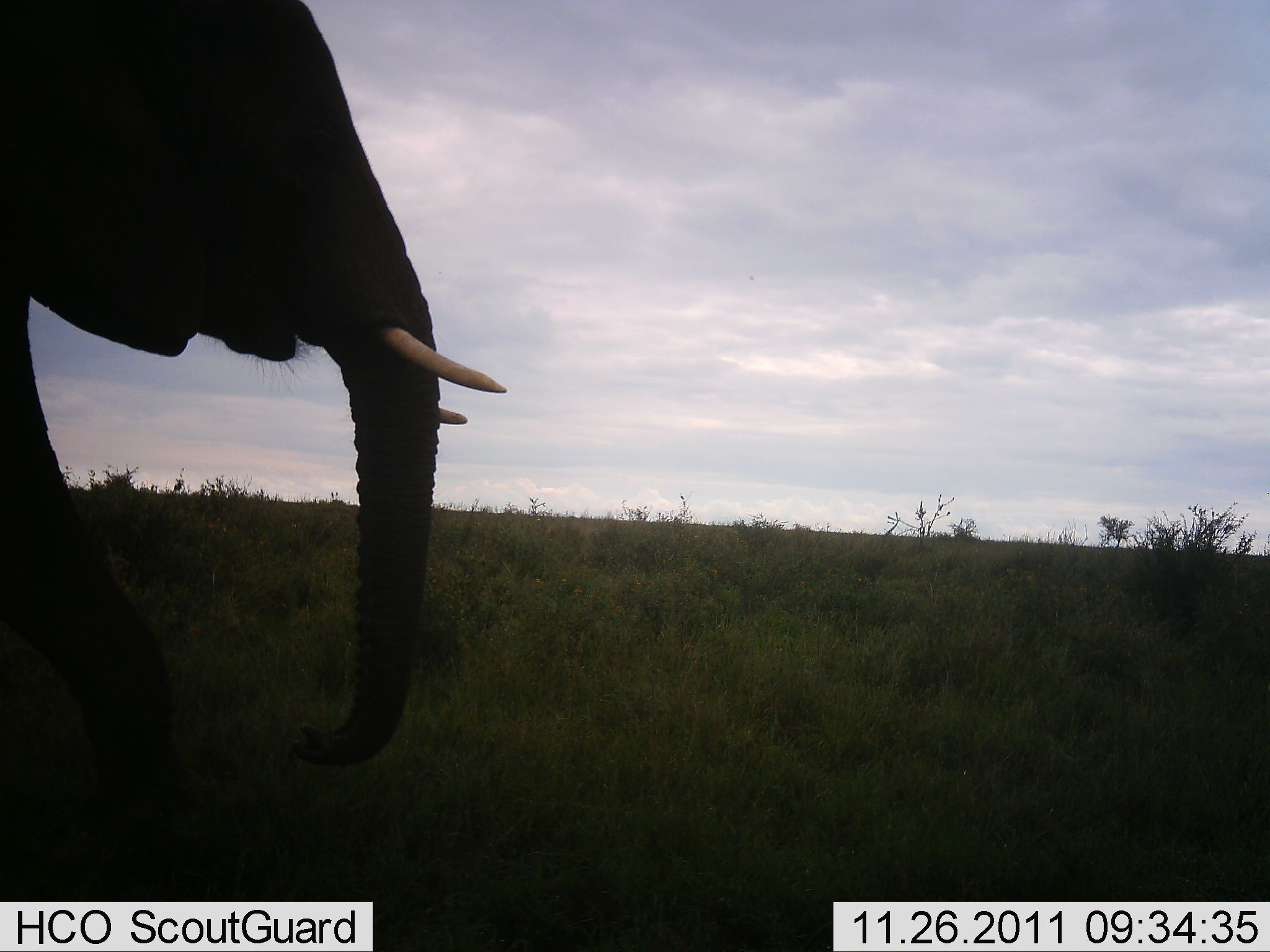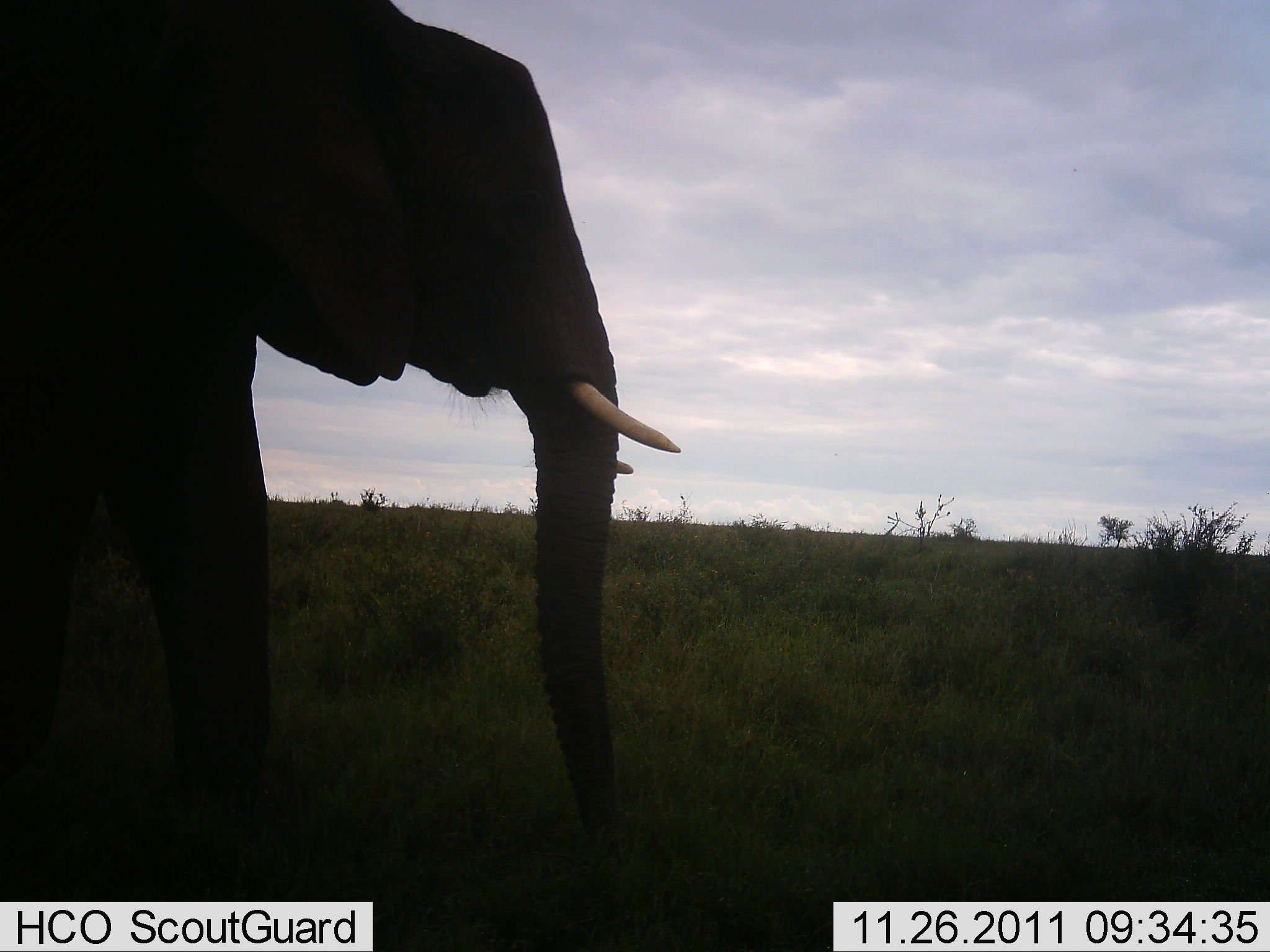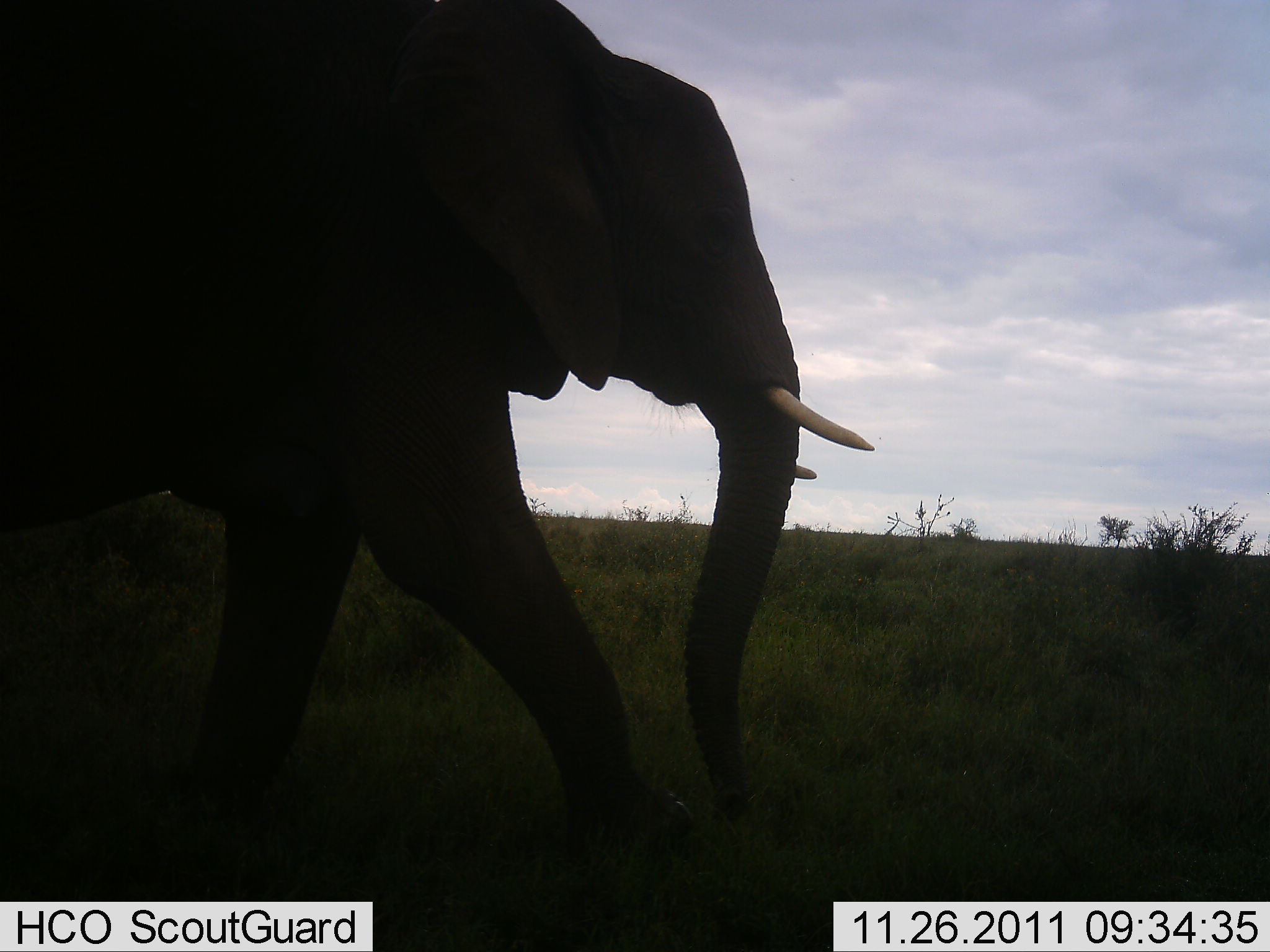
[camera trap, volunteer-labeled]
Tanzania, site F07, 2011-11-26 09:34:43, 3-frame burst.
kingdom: Animalia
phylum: Chordata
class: Mammalia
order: Proboscidea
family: Elephantidae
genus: Loxodonta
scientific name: Loxodonta africana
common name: african bush elephant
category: elephant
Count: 1.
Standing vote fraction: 14%.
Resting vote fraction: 0%.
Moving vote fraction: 93%.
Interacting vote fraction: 0%.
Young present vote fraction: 0%.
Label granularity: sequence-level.